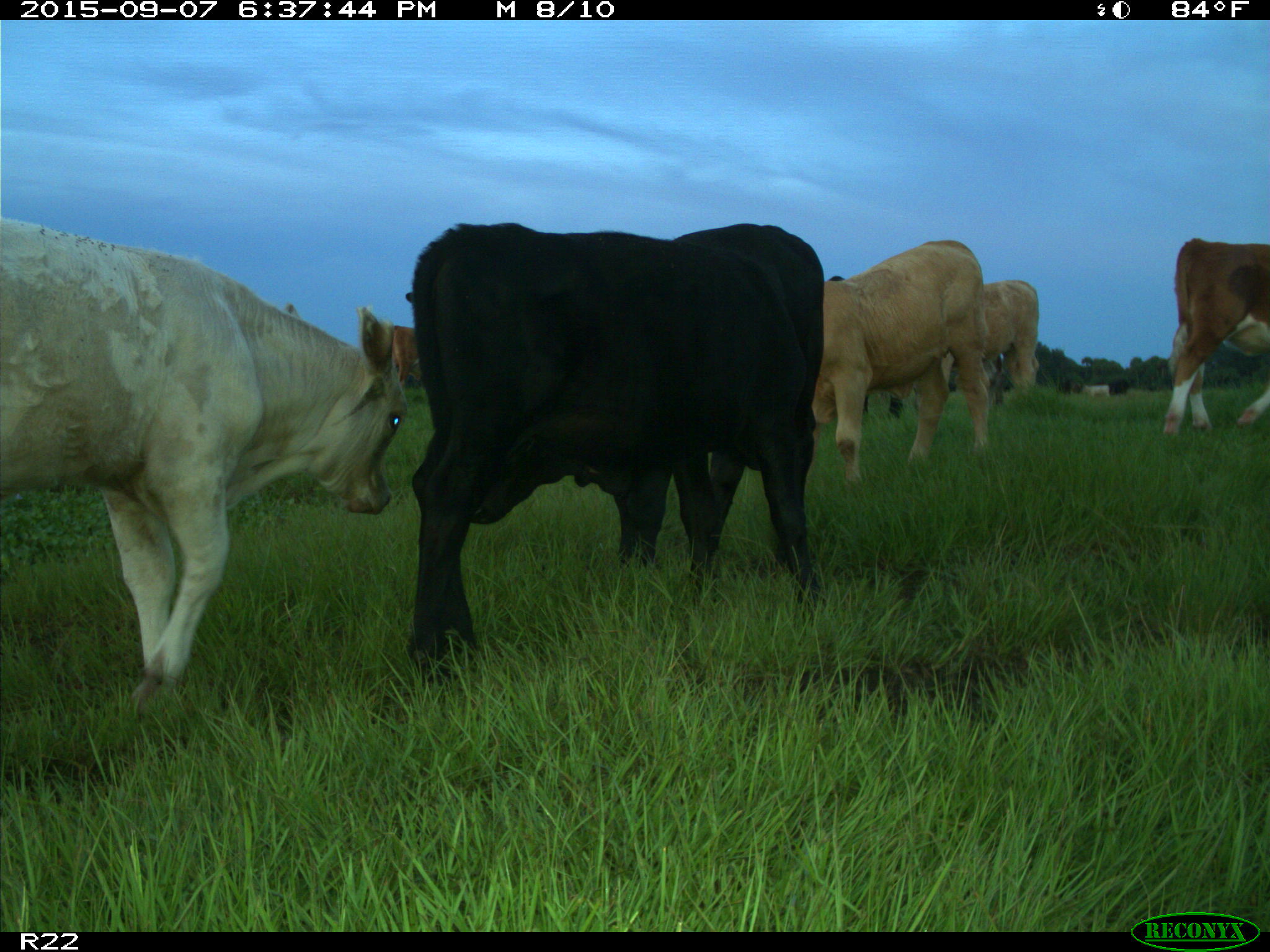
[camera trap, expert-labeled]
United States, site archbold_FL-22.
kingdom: Animalia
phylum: Chordata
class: Mammalia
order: Artiodactyla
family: Bovidae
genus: Bos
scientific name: Bos taurus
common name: domestic cow